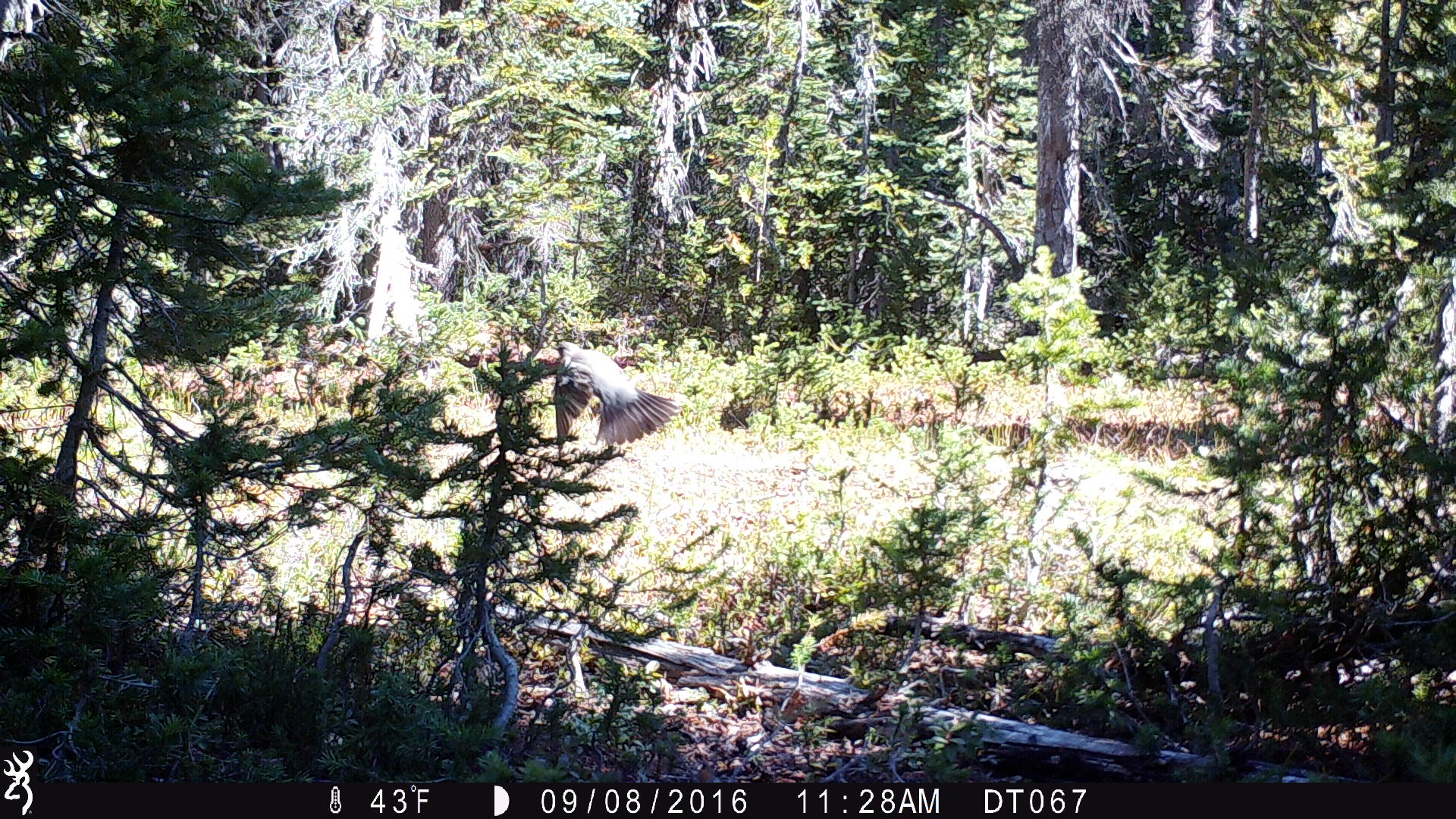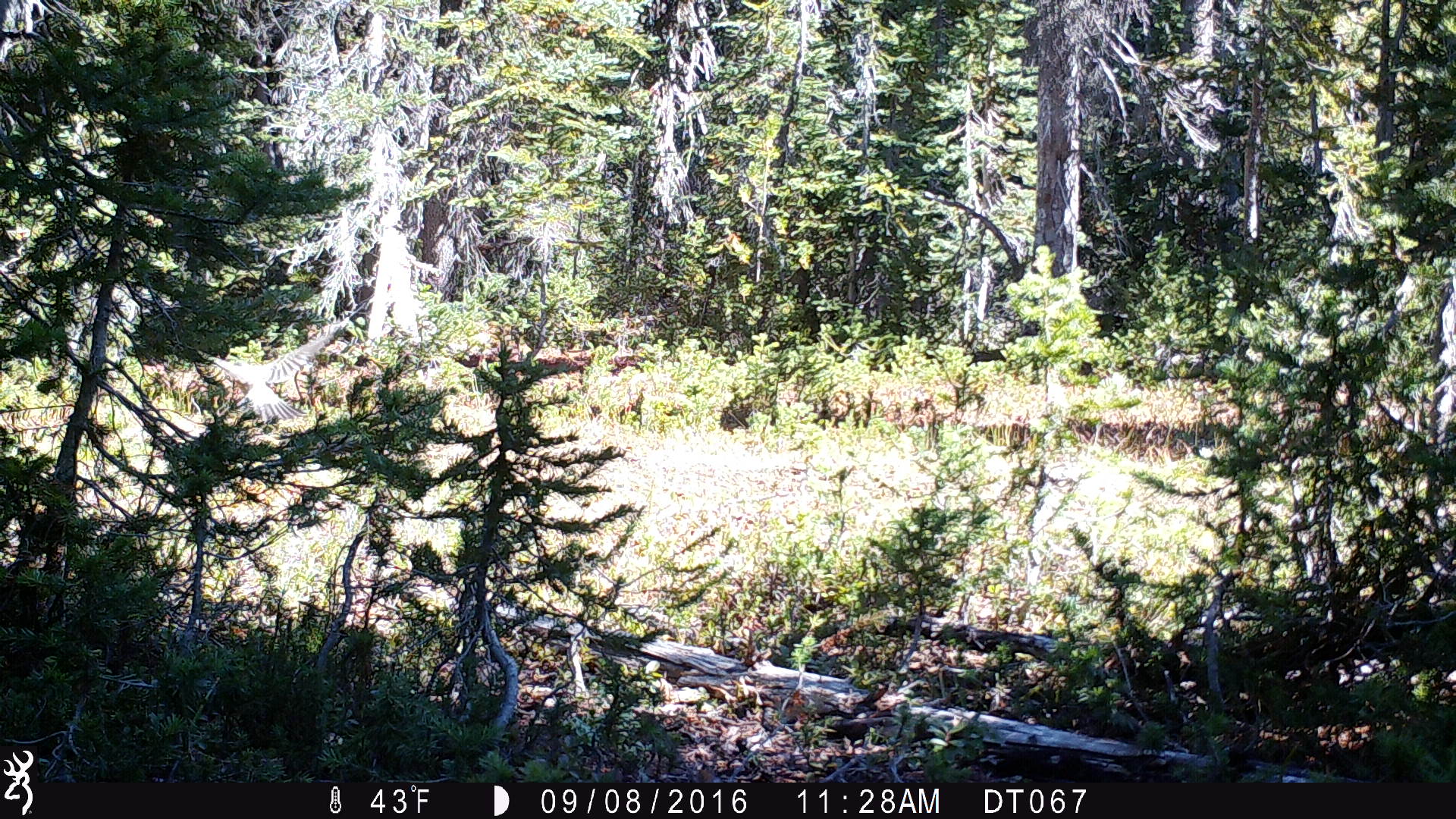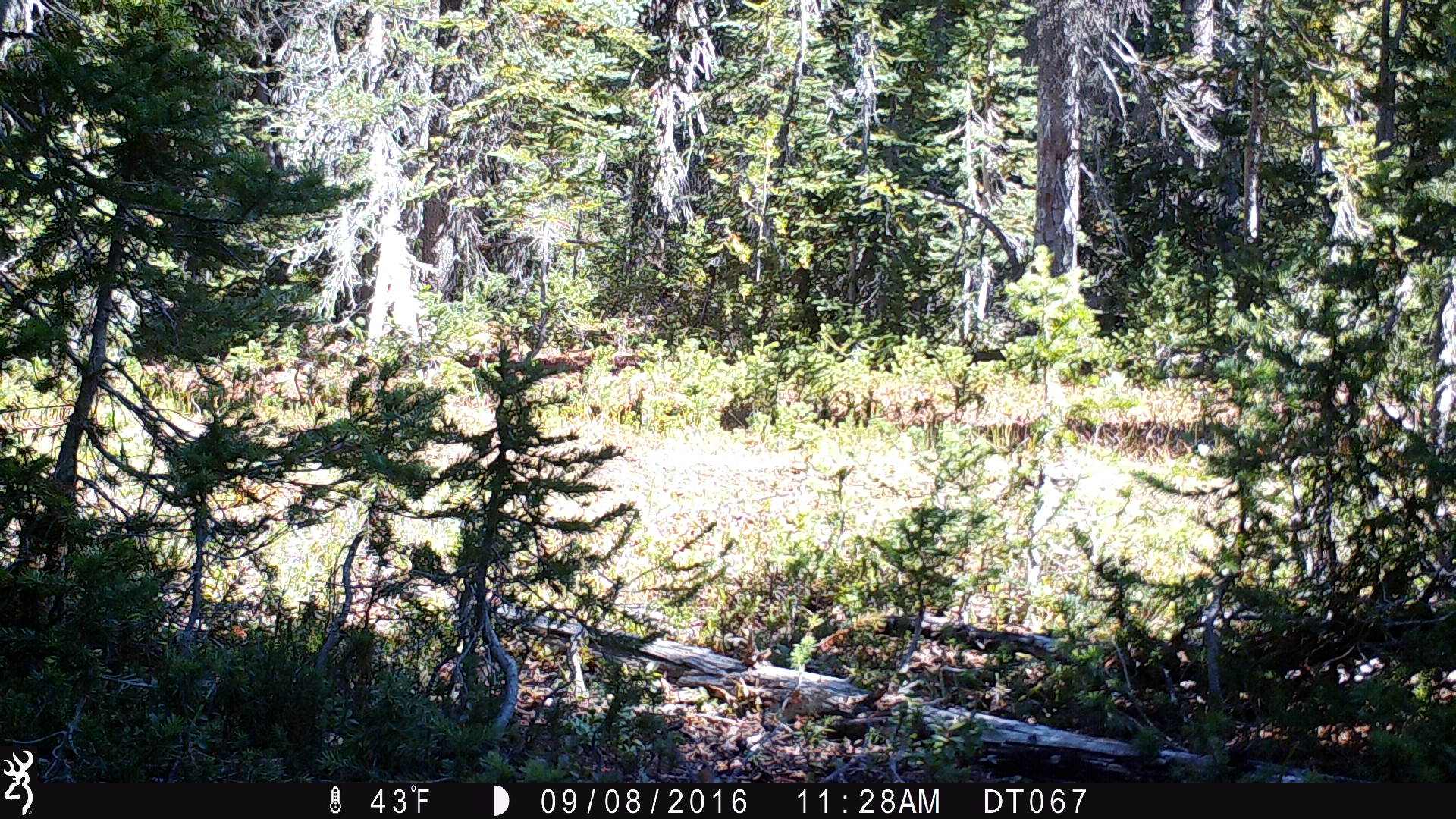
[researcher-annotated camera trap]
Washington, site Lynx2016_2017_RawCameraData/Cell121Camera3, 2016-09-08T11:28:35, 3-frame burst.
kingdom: Animalia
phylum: Chordata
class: Aves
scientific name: Aves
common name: birds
Aves (birds). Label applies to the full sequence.